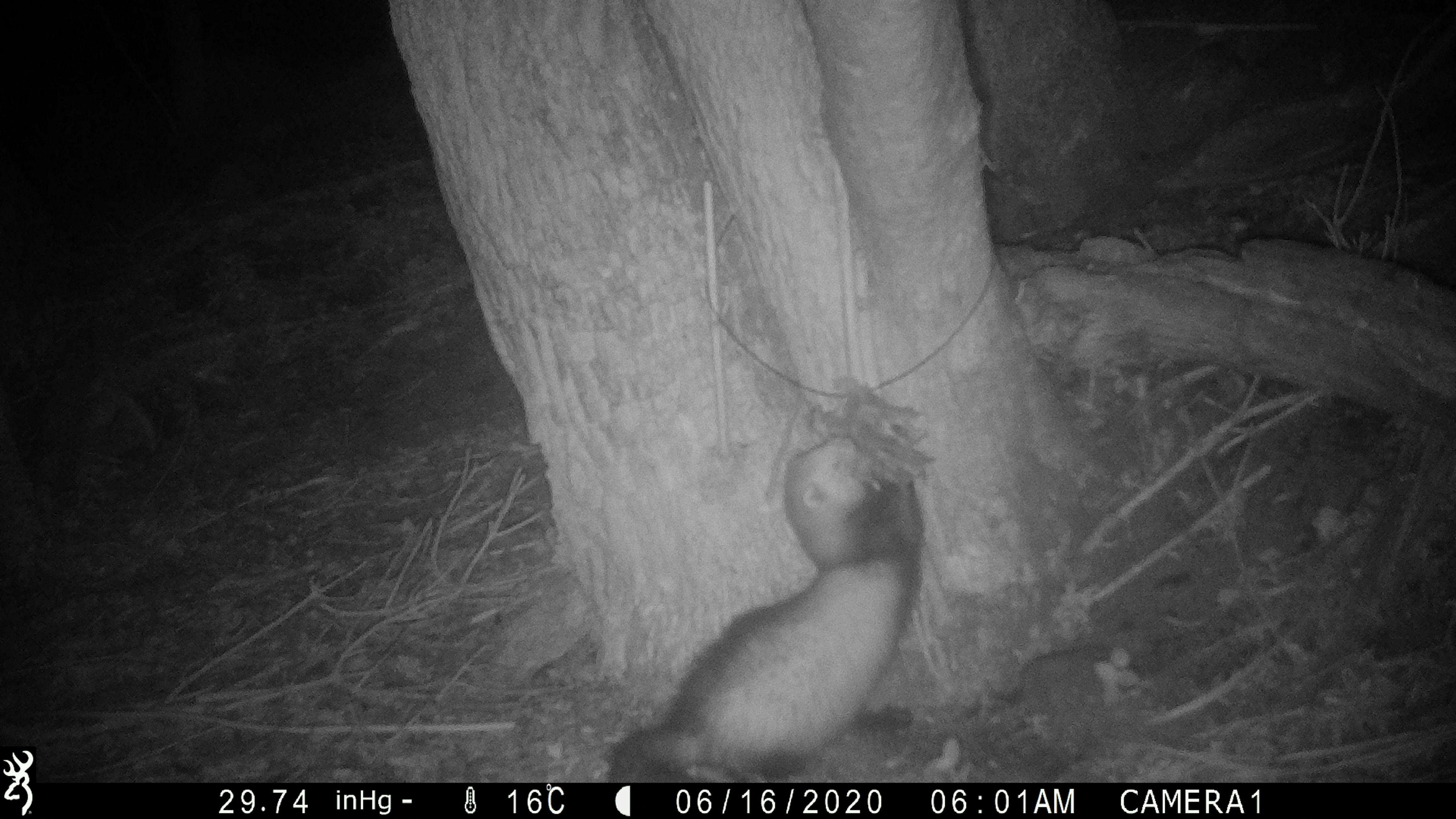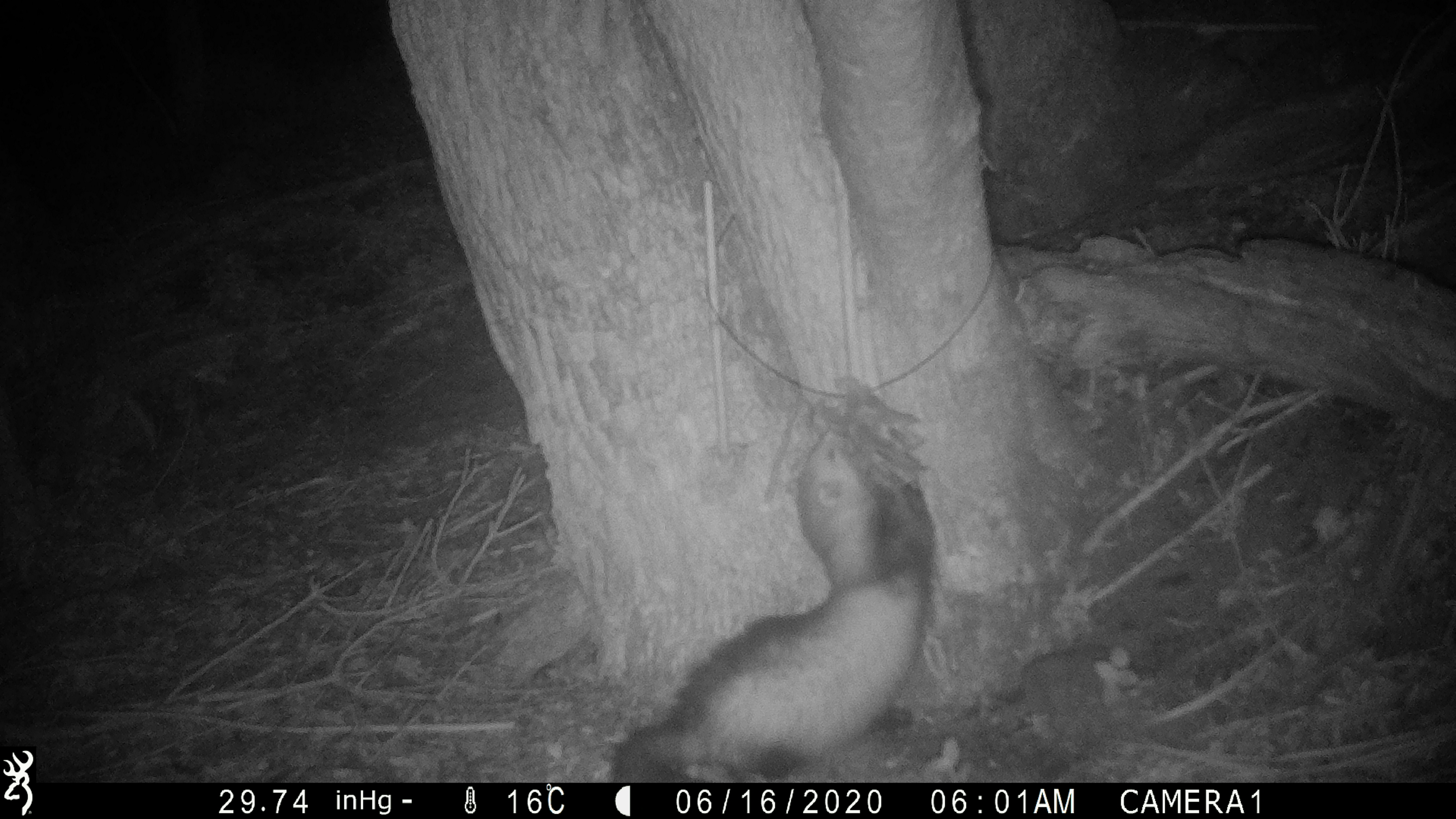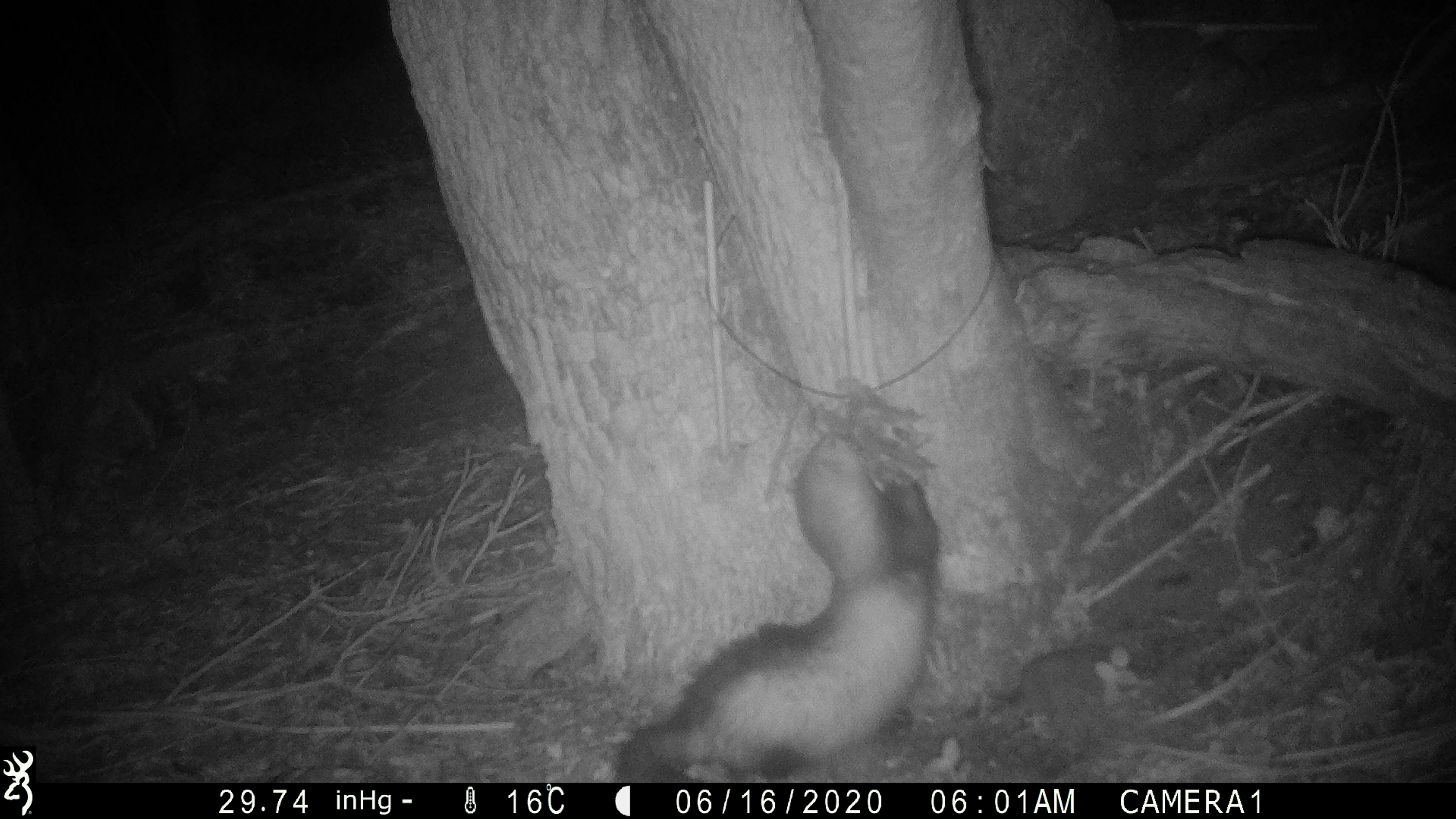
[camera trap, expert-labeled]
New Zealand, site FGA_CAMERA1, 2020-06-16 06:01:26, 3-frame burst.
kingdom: Animalia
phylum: Chordata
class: Mammalia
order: Carnivora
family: Mustelidae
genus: Mustela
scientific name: Mustela furo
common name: ferret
Ferret (Mustela furo).